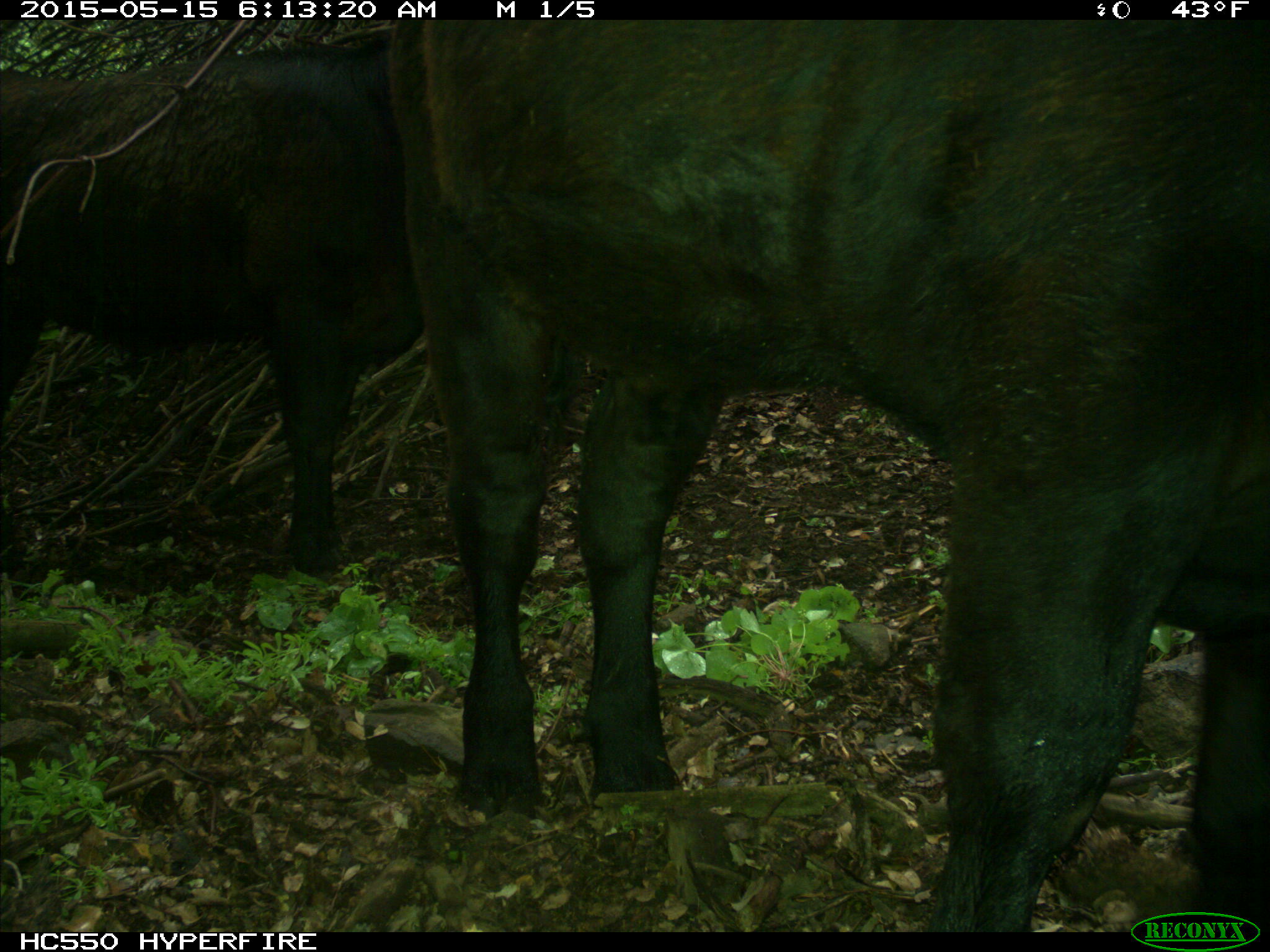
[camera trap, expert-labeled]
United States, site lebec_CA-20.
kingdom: Animalia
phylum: Chordata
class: Mammalia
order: Artiodactyla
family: Bovidae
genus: Bos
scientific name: Bos taurus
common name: domestic cow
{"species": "Bos taurus (domestic cow)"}